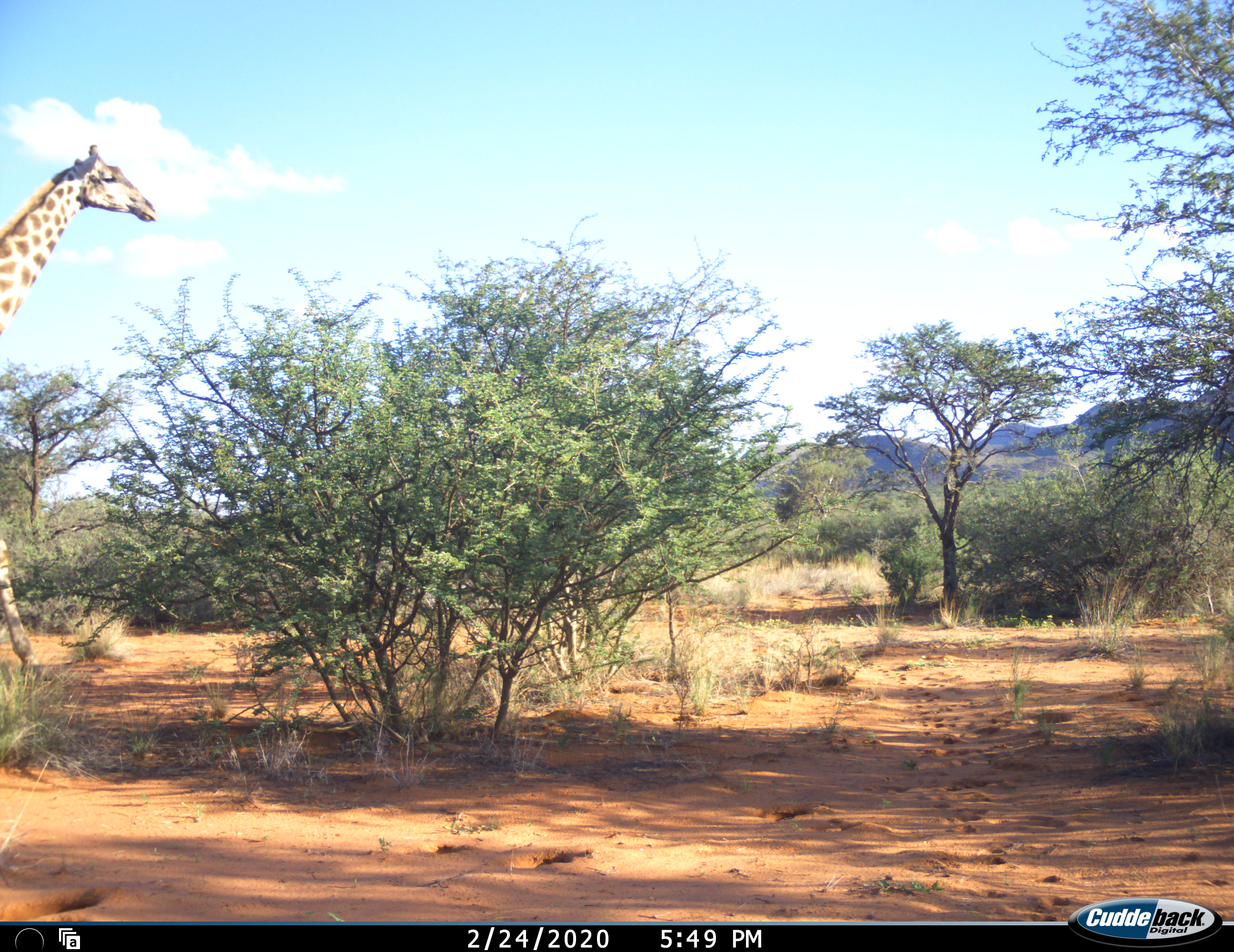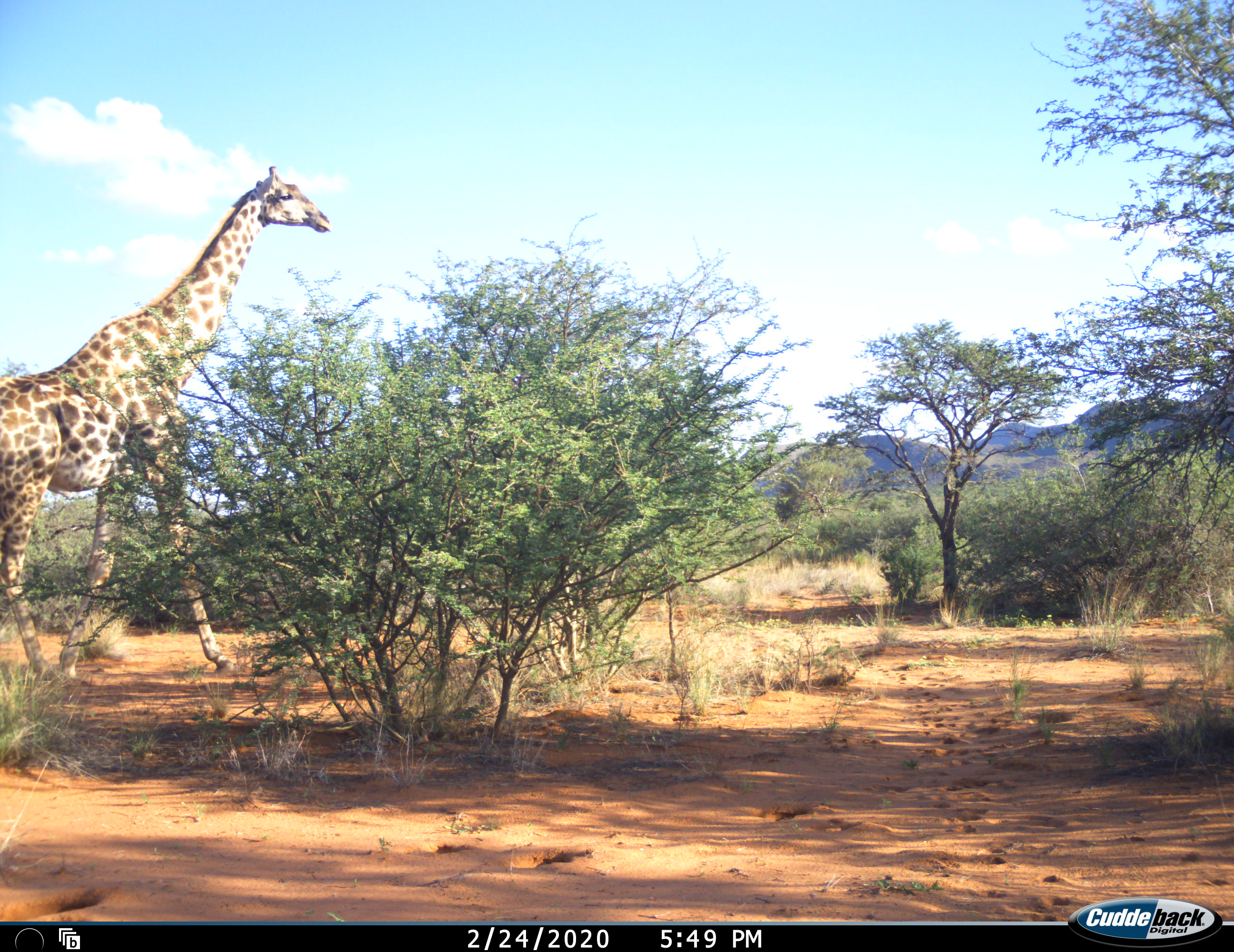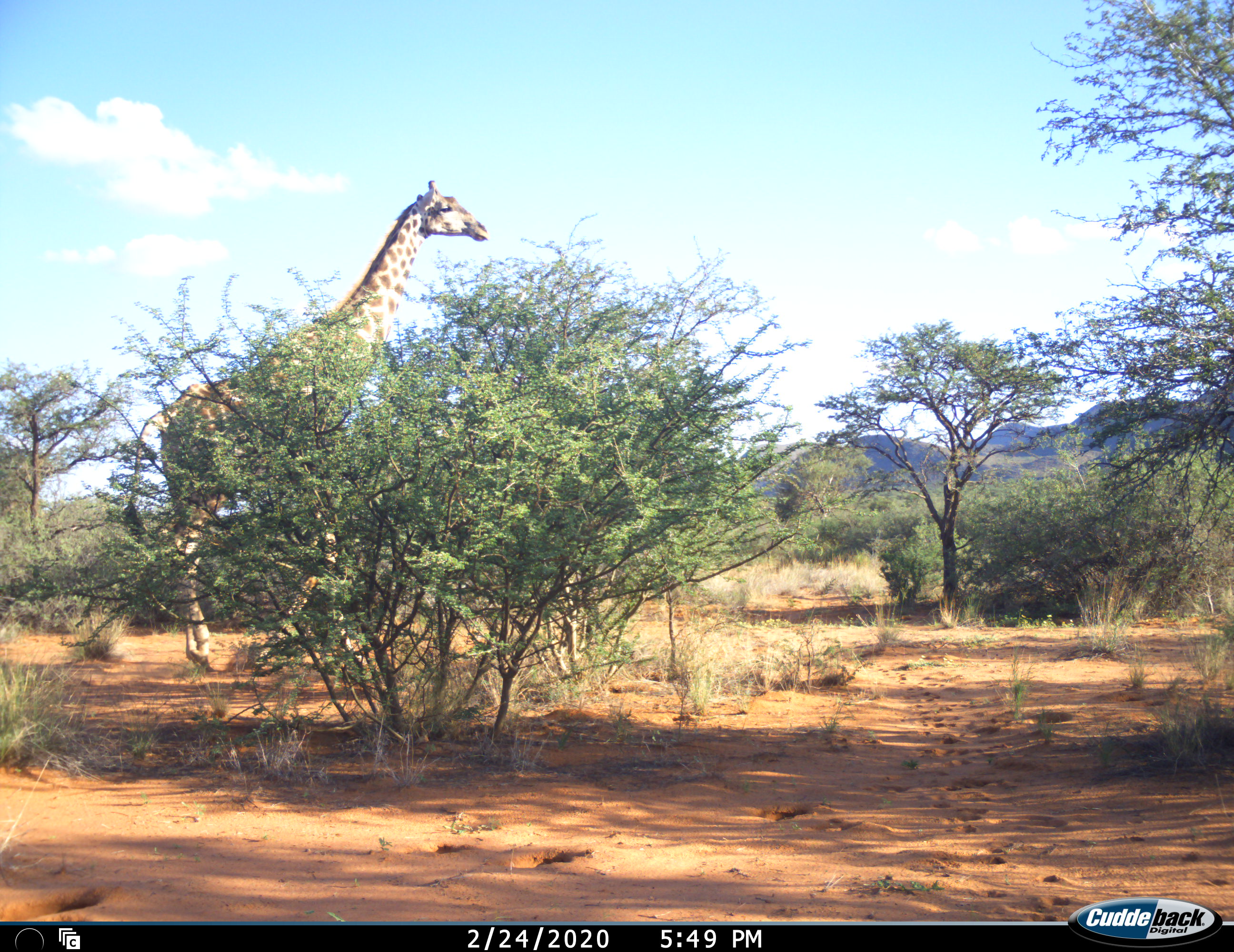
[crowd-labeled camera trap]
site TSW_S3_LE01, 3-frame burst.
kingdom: Animalia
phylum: Chordata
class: Mammalia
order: Artiodactyla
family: Giraffidae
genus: Giraffa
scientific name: Giraffa camelopardalis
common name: giraffe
Giraffe (Giraffa camelopardalis), count 1. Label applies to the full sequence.